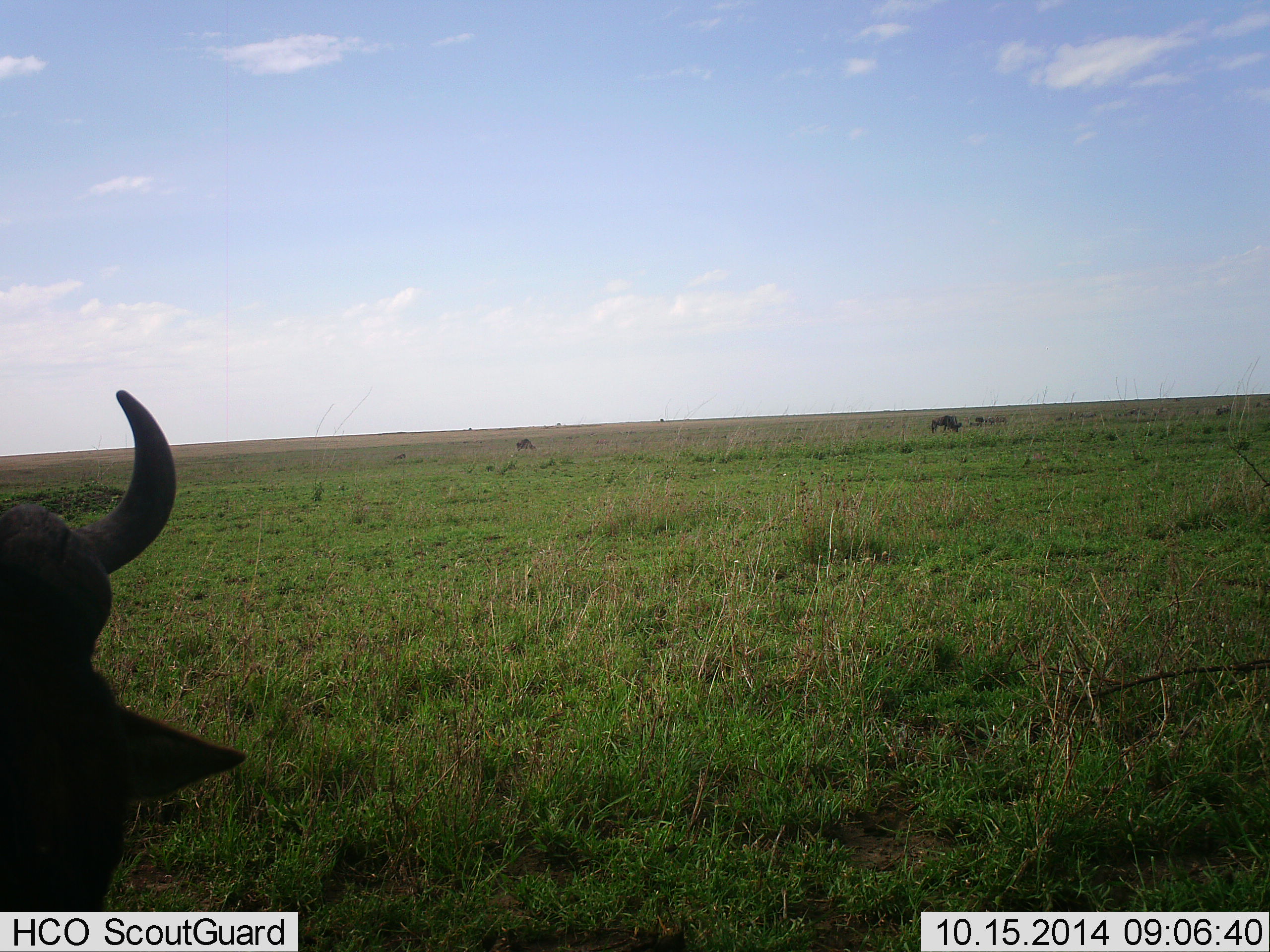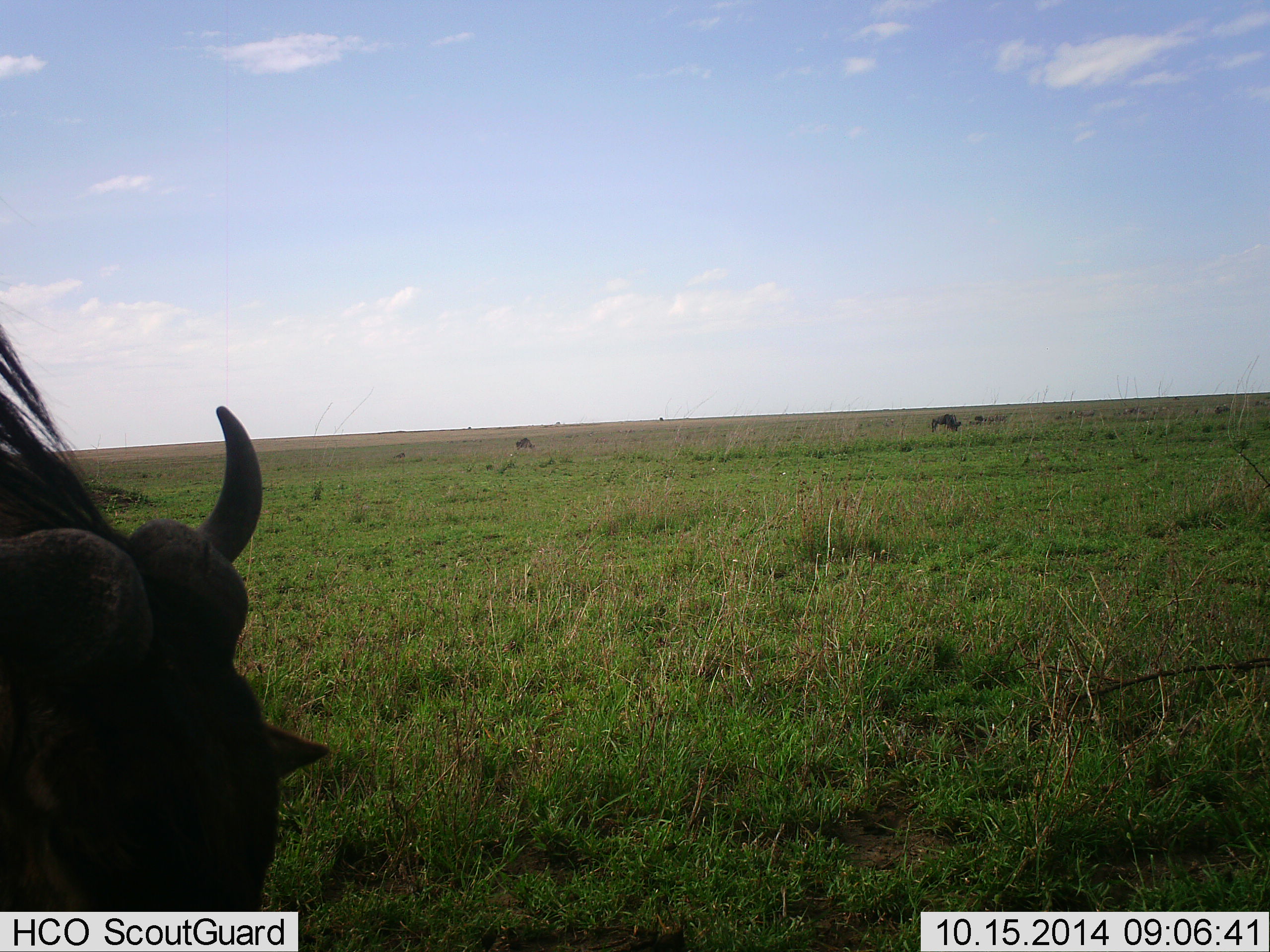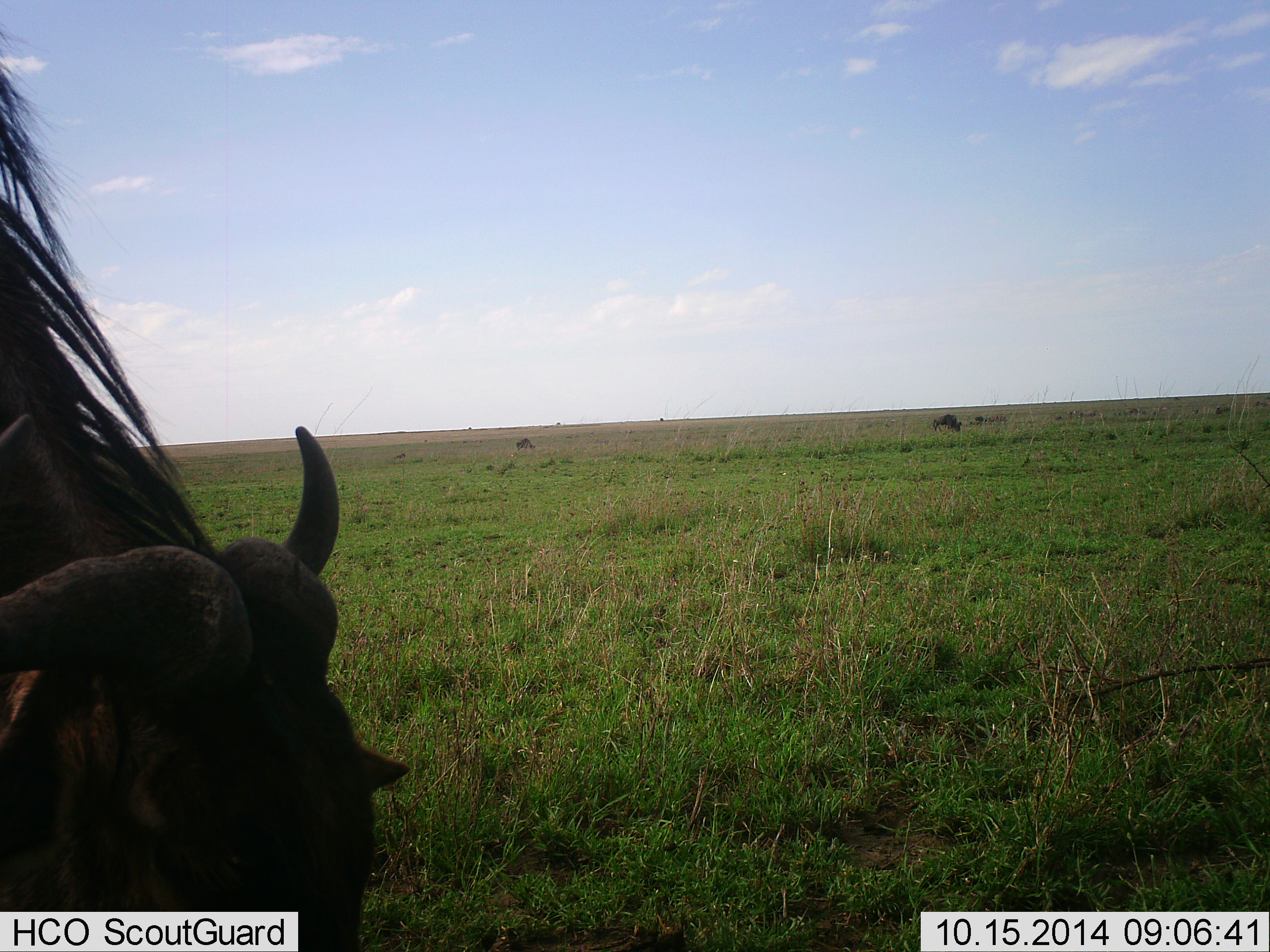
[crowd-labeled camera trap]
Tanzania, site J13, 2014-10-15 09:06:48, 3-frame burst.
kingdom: Animalia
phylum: Chordata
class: Mammalia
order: Artiodactyla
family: Bovidae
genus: Connochaetes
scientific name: Connochaetes taurinus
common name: blue wildebeest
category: wildebeest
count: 3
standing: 20%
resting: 10%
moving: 20%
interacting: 0%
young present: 0%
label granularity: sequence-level